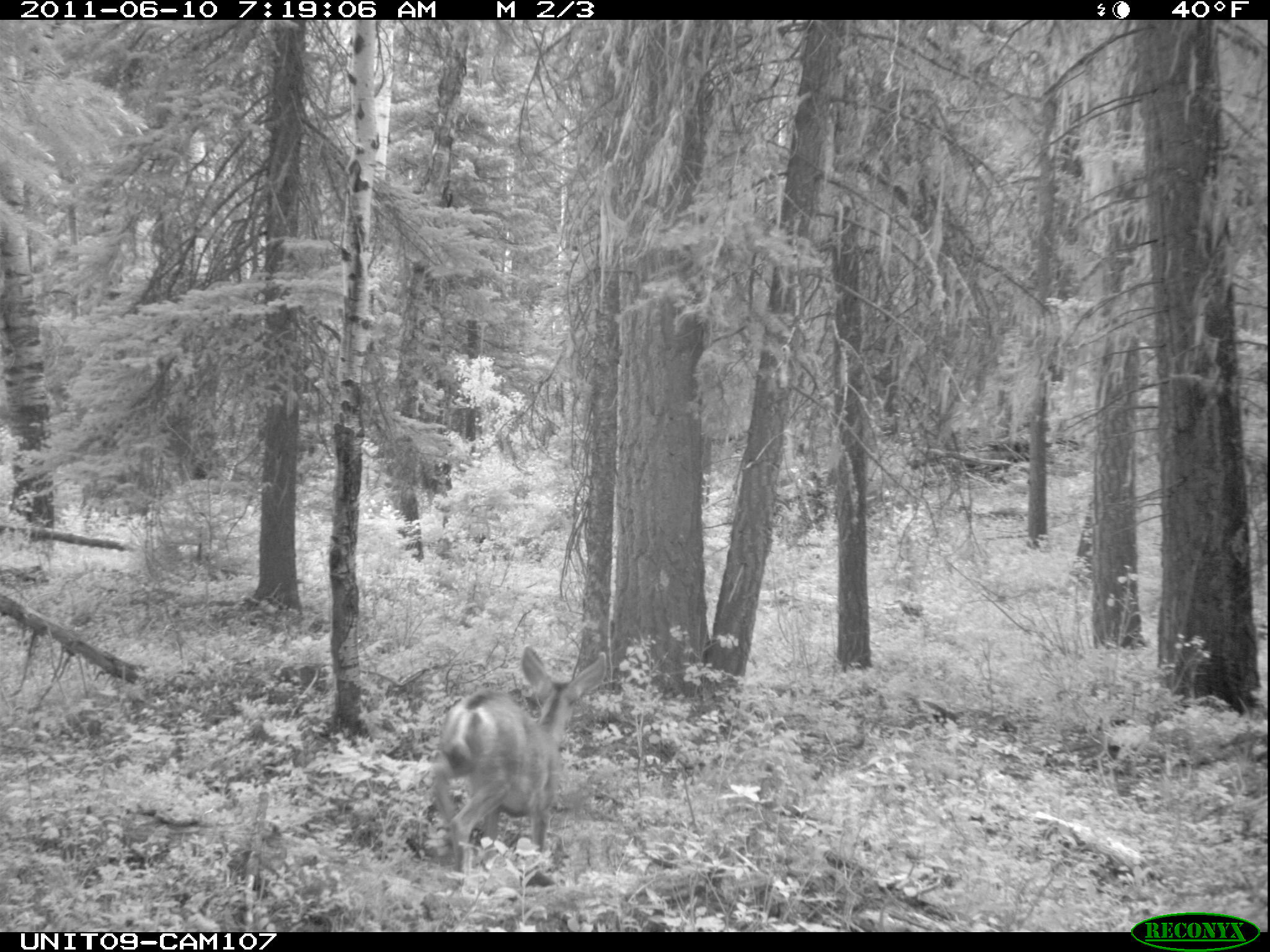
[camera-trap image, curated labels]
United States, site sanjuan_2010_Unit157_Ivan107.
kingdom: Animalia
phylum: Chordata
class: Mammalia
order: Artiodactyla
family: Cervidae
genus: Odocoileus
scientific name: Odocoileus hemionus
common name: mule deer